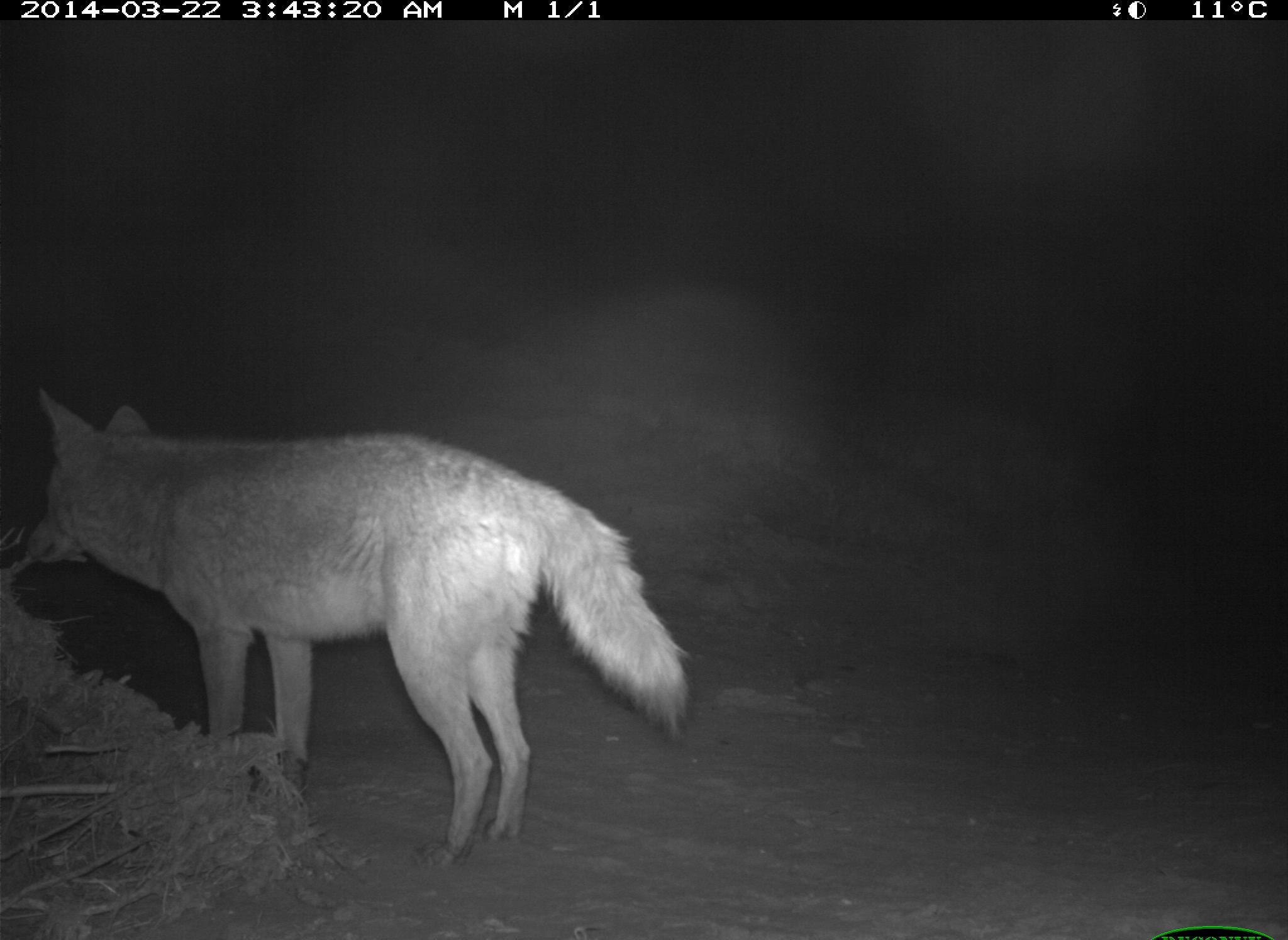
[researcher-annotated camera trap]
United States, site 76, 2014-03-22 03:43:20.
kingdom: Animalia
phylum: Chordata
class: Mammalia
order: Carnivora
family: Canidae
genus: Canis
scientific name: Canis latrans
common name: coyote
Coyote (Canis latrans).